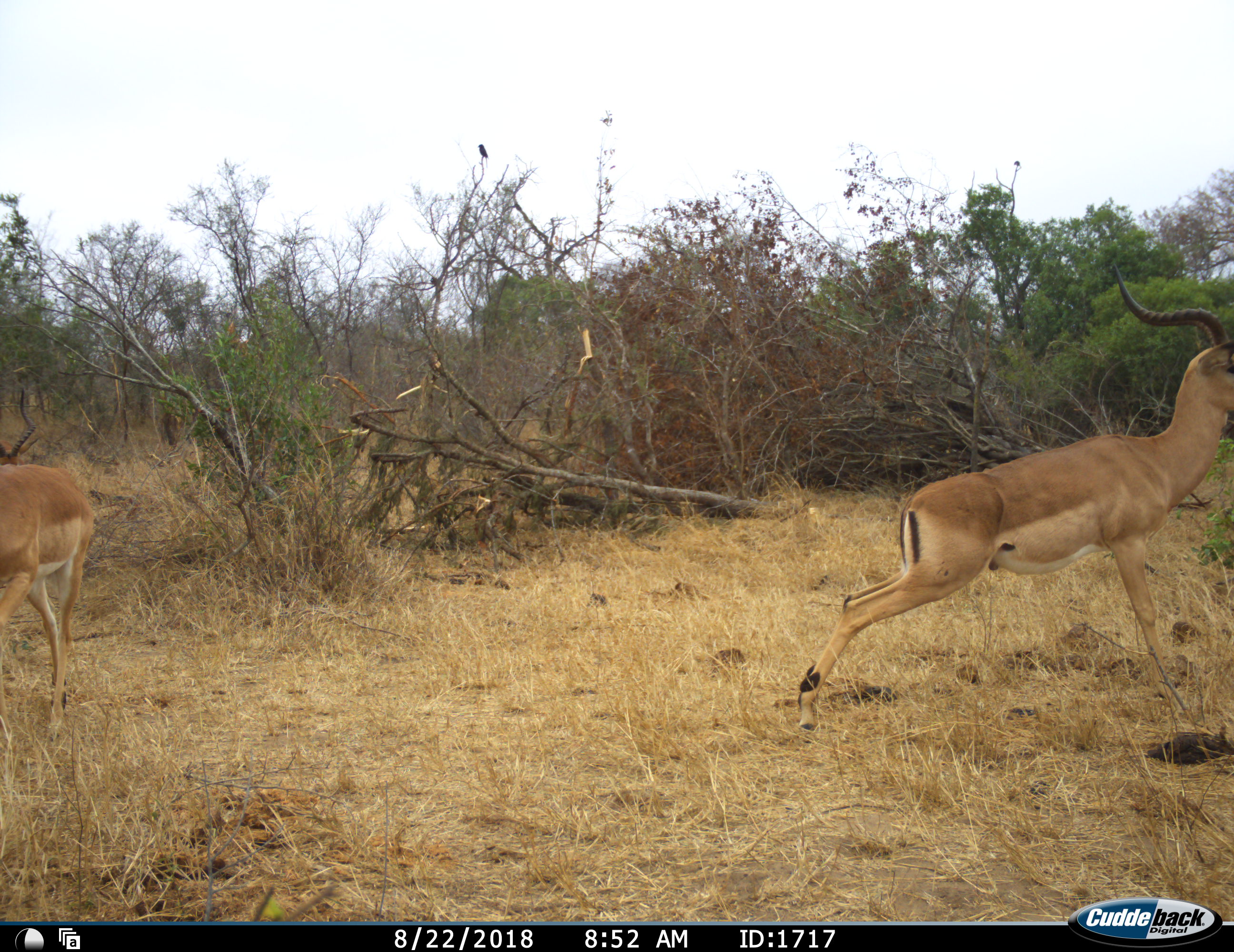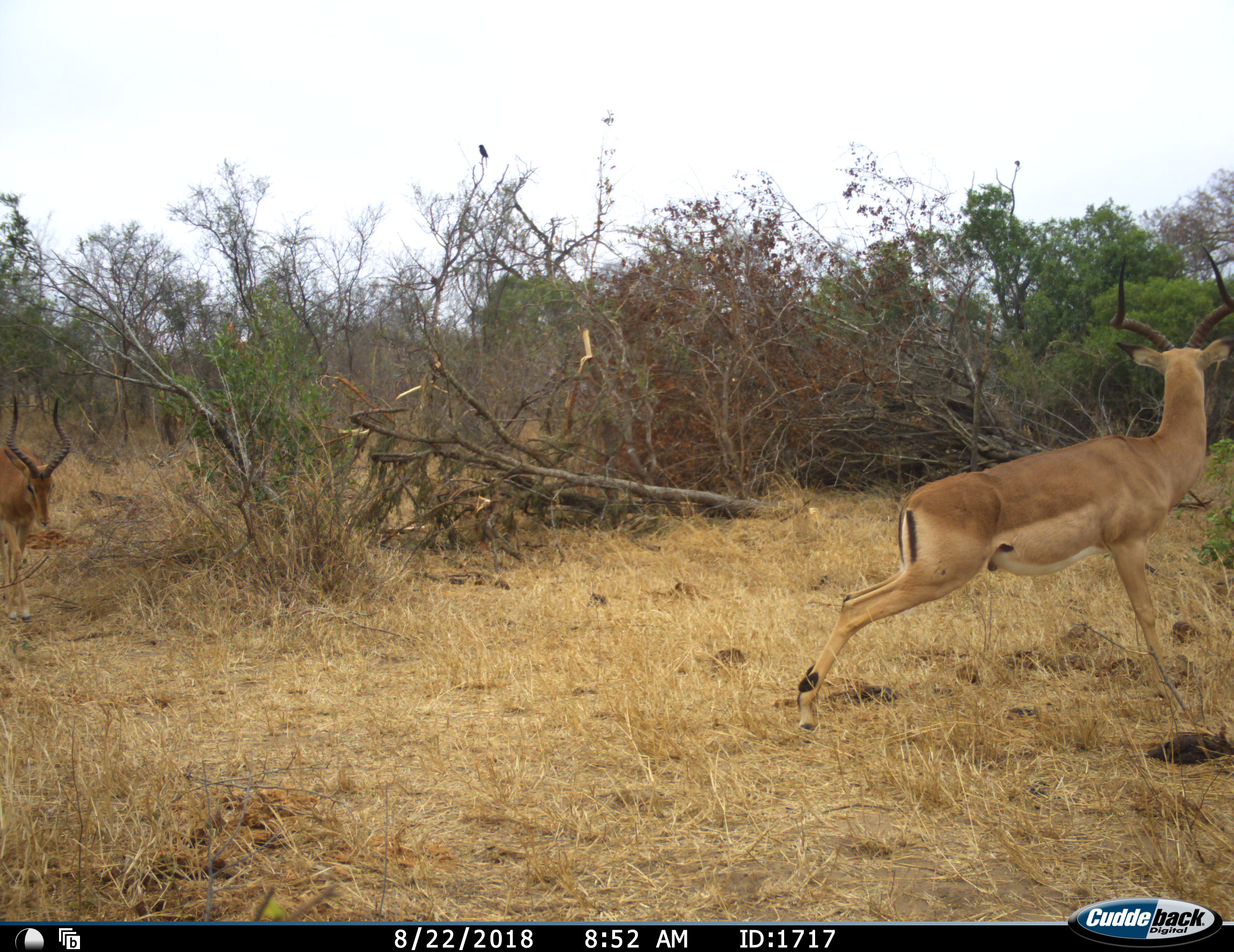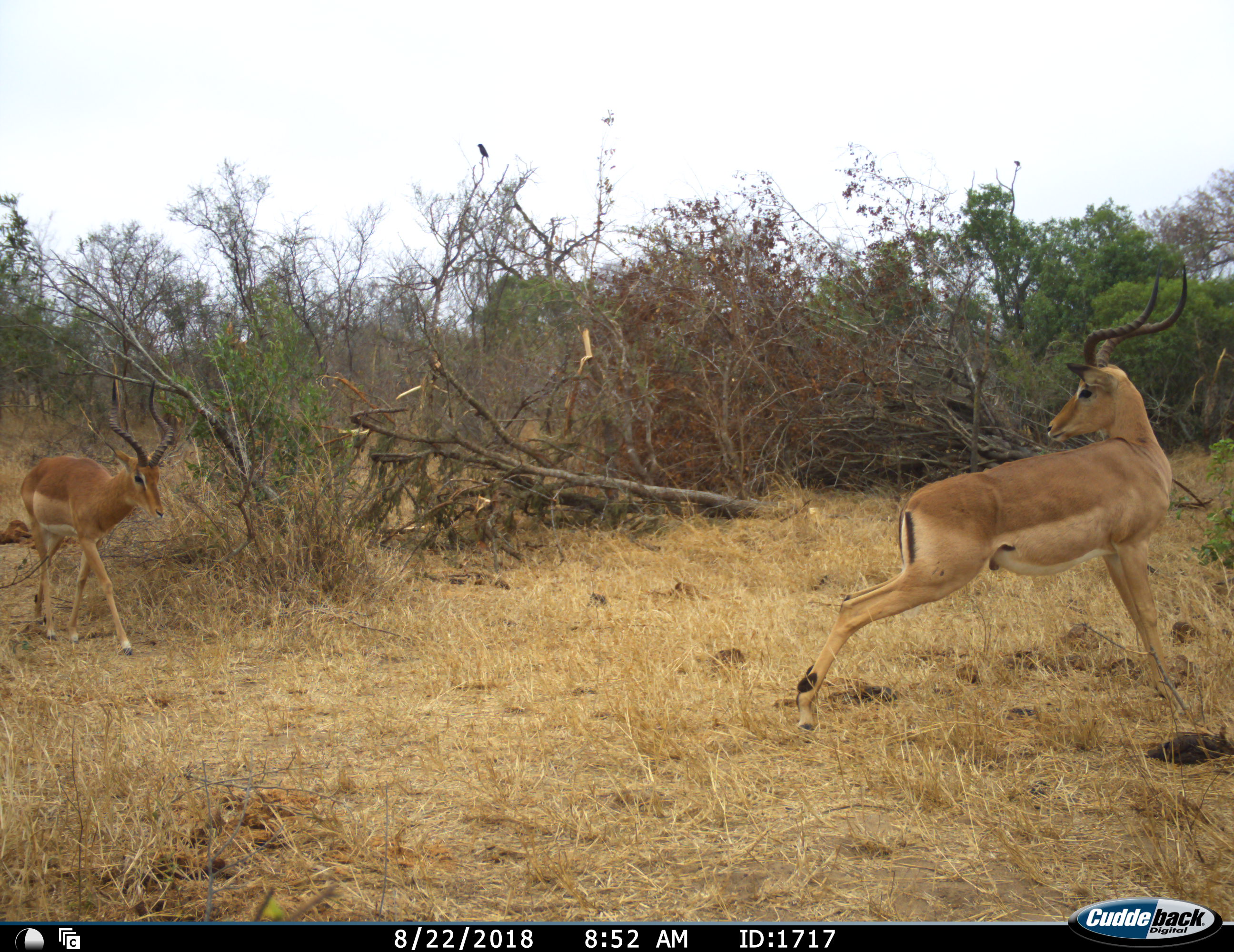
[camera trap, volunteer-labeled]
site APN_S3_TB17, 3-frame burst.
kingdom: Animalia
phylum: Chordata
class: Mammalia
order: Artiodactyla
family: Bovidae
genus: Aepyceros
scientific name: Aepyceros melampus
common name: impala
Impala (Aepyceros melampus), count 2. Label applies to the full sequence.